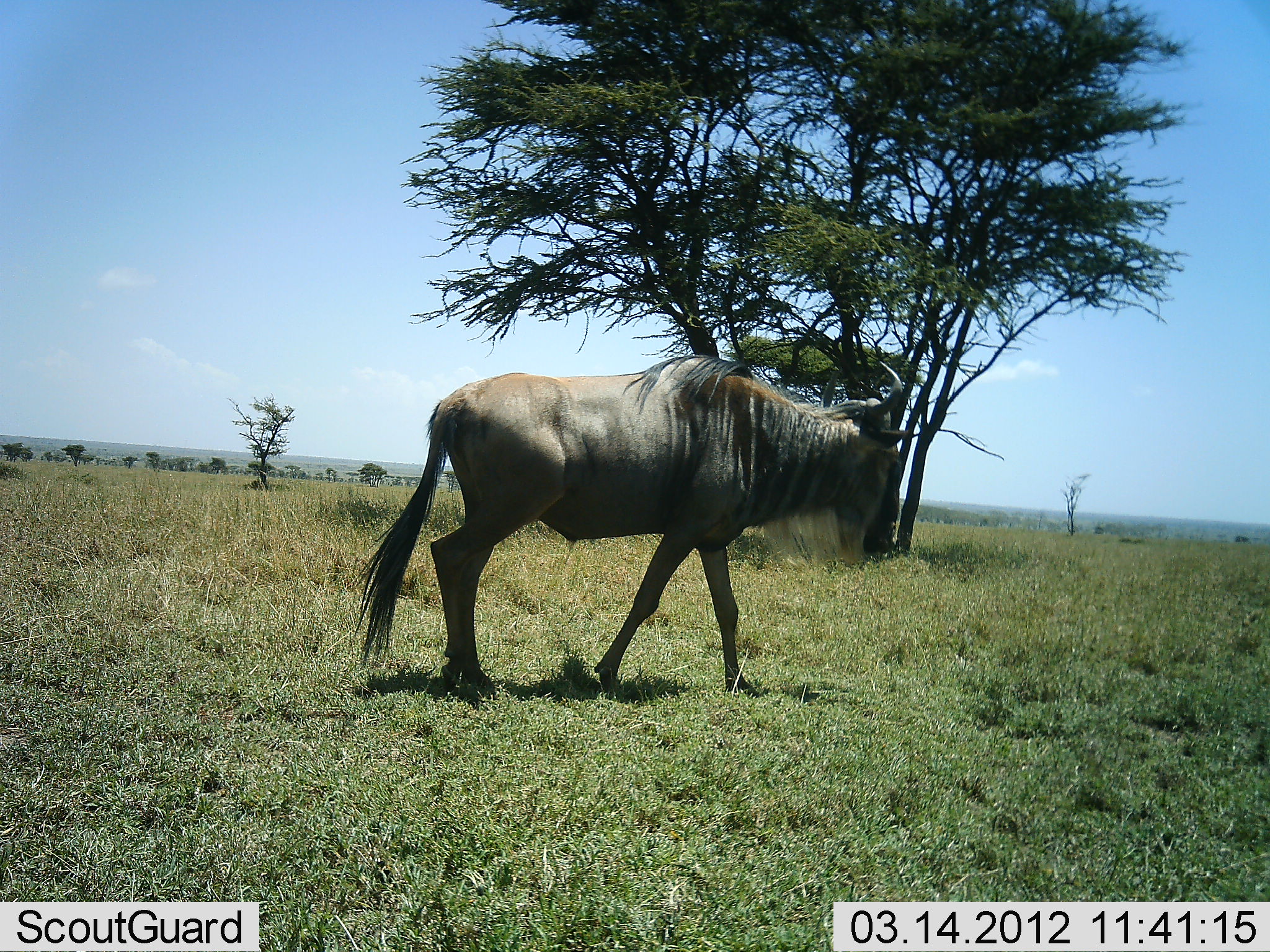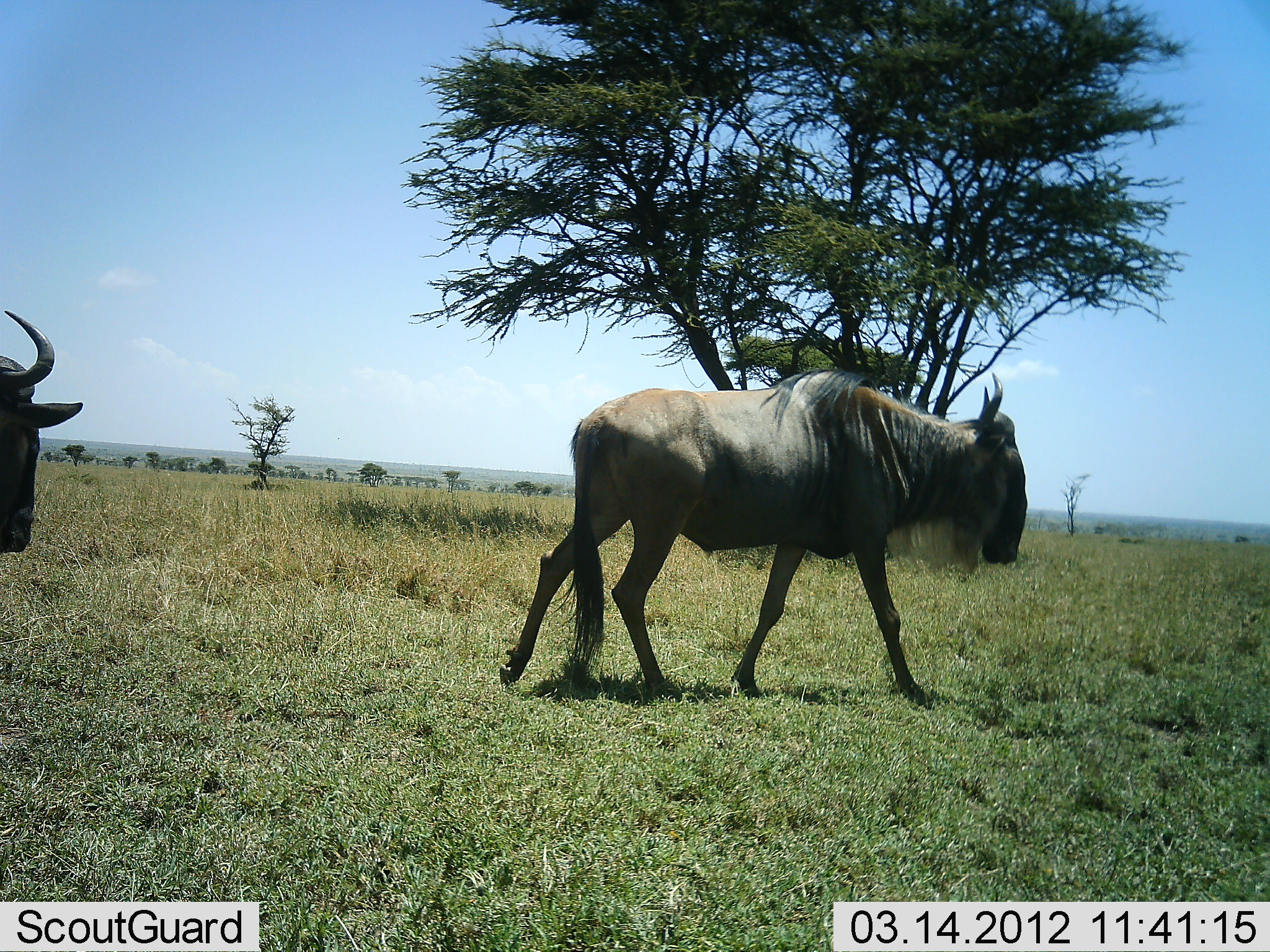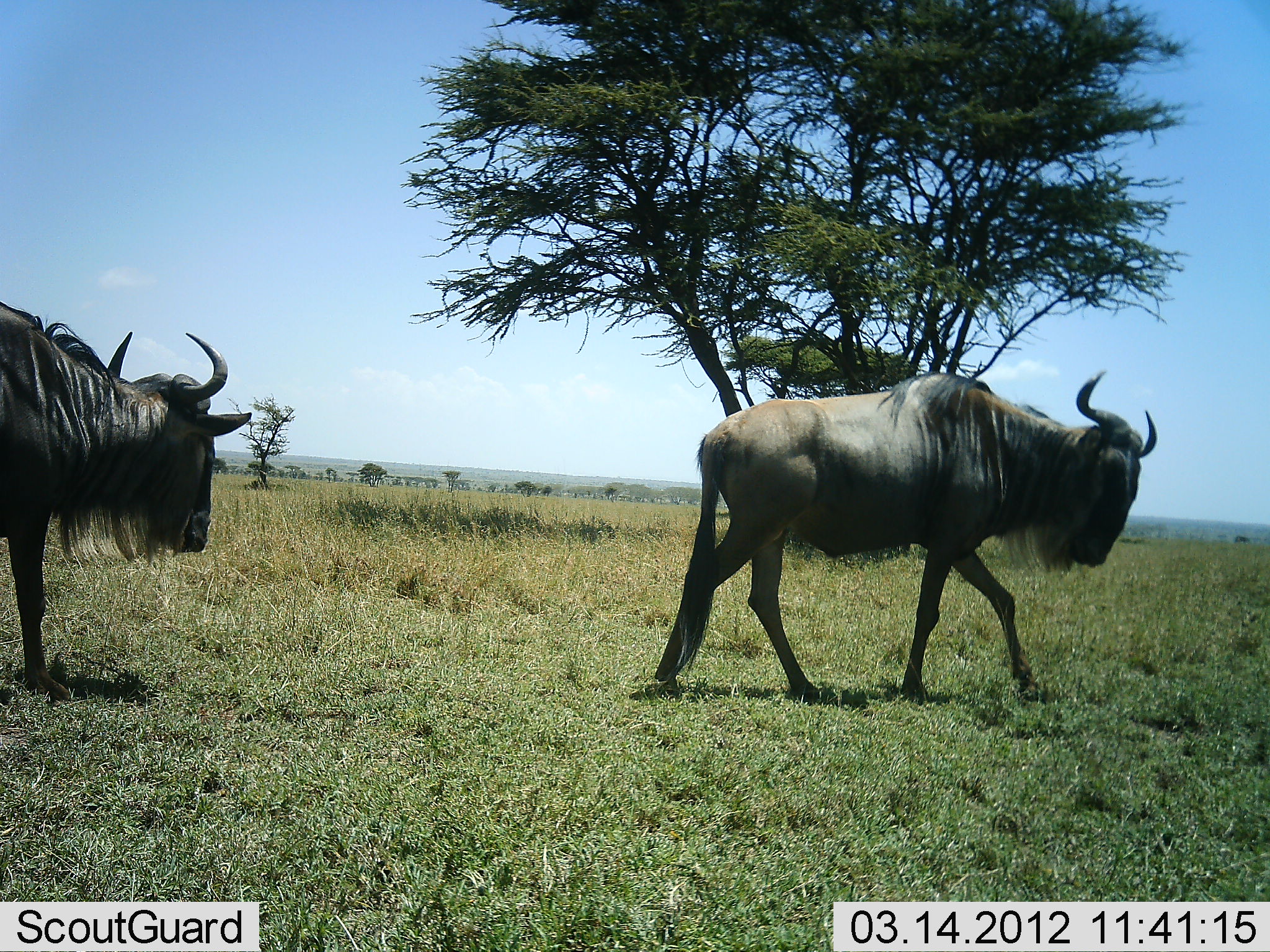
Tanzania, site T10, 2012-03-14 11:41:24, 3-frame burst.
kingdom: Animalia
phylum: Chordata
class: Mammalia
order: Artiodactyla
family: Bovidae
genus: Connochaetes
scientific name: Connochaetes taurinus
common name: blue wildebeest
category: wildebeest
Wildebeest (blue wildebeest) (Connochaetes taurinus), count 2. Behavior (volunteer vote fractions): standing 6%, resting 0%, moving 100%, interacting 0%. Young present (vote fraction): 0%. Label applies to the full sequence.